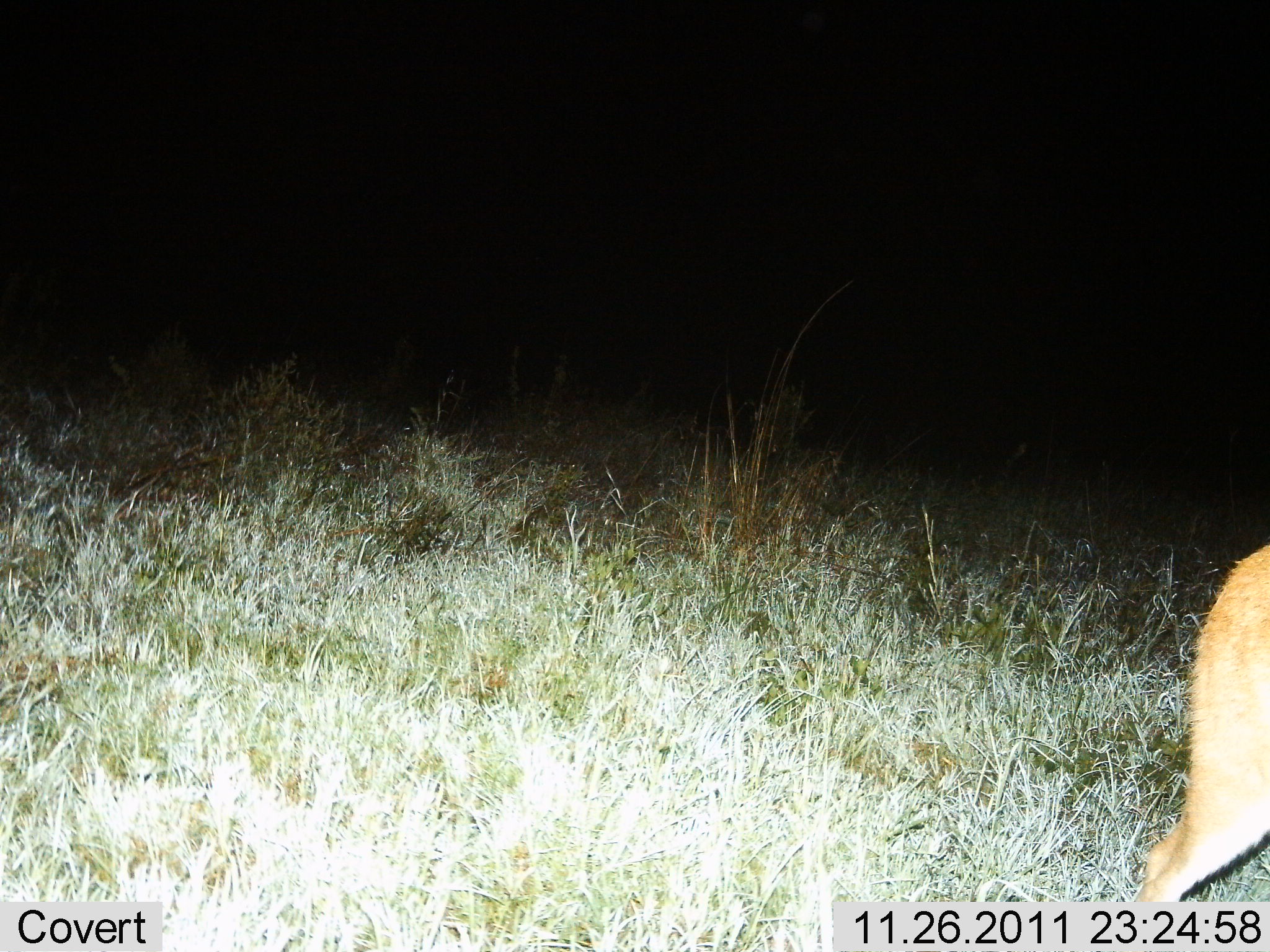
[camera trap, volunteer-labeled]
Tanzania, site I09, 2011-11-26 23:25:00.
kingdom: Animalia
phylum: Chordata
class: Mammalia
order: Artiodactyla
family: Bovidae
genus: Nanger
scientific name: Nanger granti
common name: grant's gazelle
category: gazellegrants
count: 1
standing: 80%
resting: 0%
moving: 20%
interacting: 0%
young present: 0%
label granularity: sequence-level